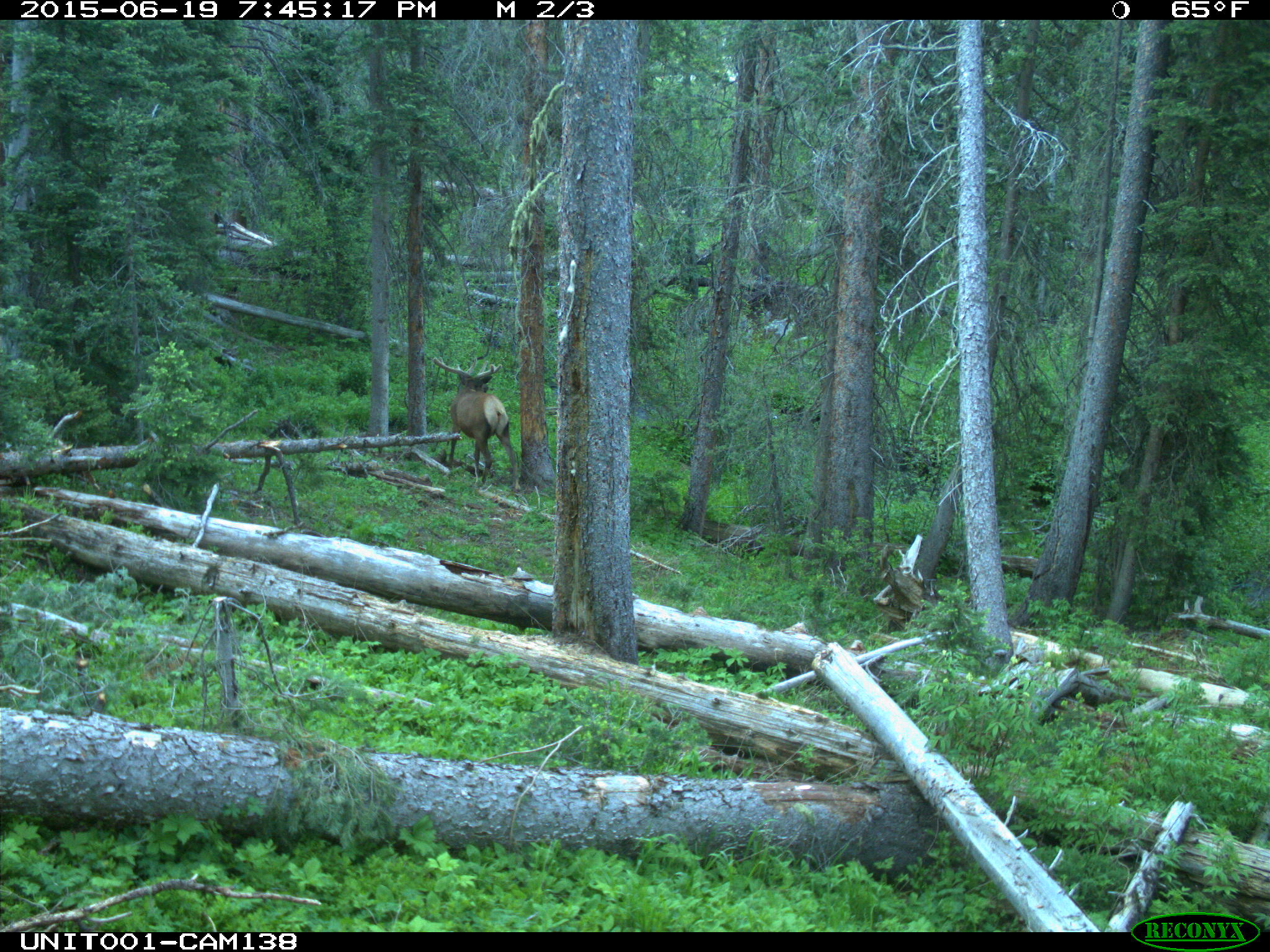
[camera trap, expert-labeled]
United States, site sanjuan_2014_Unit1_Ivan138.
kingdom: Animalia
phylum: Chordata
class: Mammalia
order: Artiodactyla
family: Cervidae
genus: Cervus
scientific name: Cervus elaphus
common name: red deer